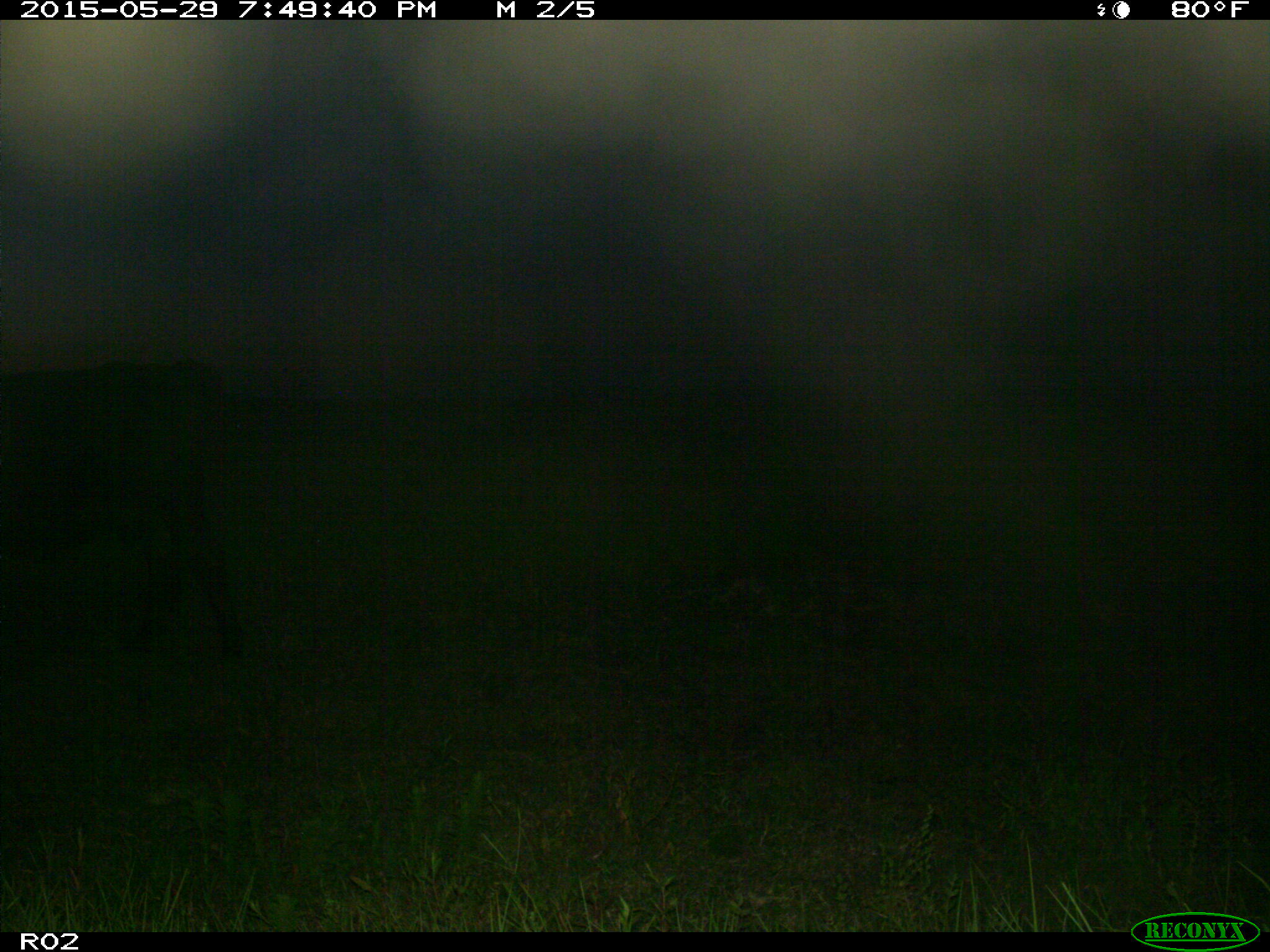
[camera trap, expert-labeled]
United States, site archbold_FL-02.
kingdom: Animalia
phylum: Chordata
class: Mammalia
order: Artiodactyla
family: Bovidae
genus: Bos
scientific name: Bos taurus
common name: domestic cow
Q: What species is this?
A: Bos taurus (domestic cow).